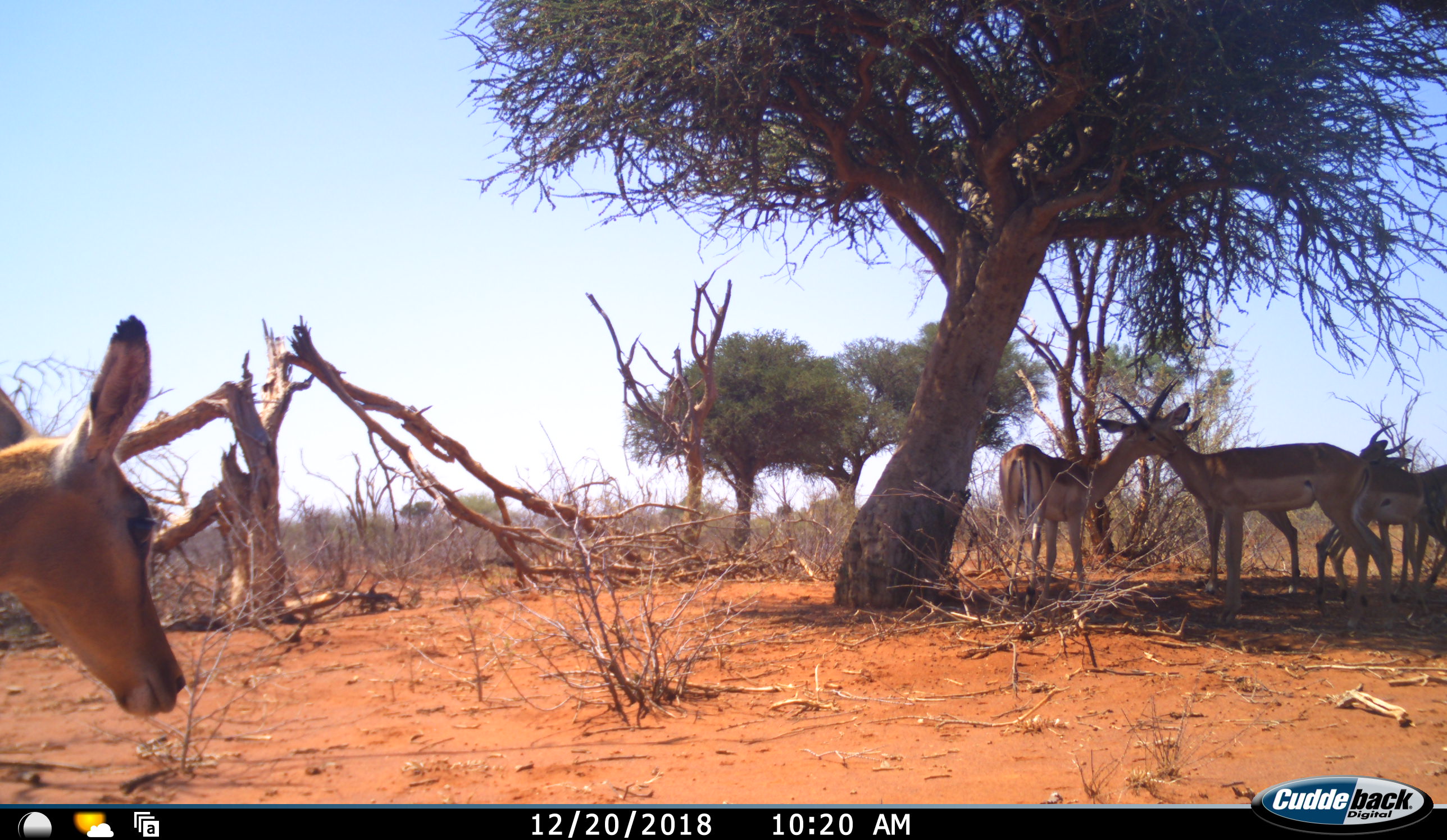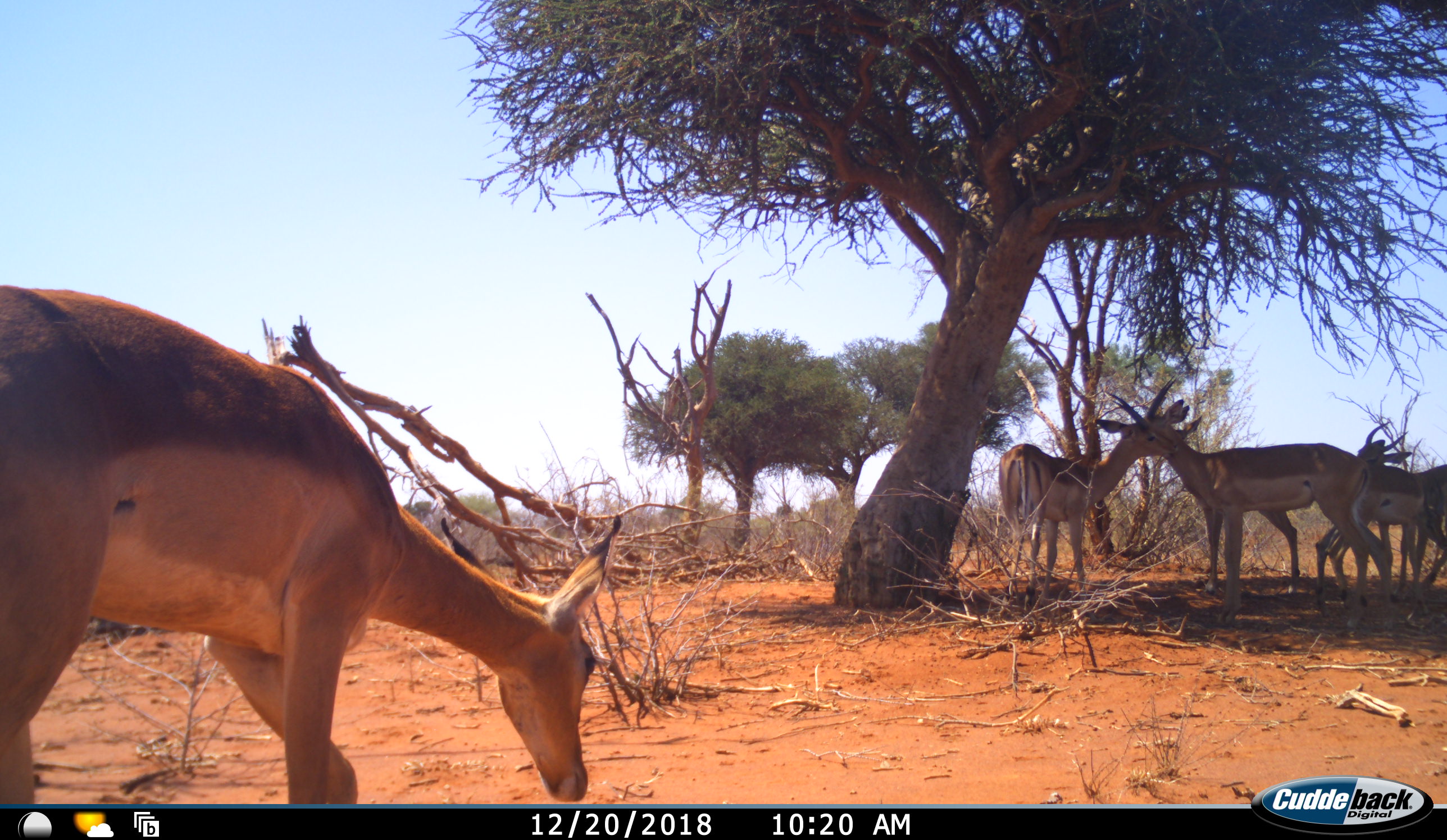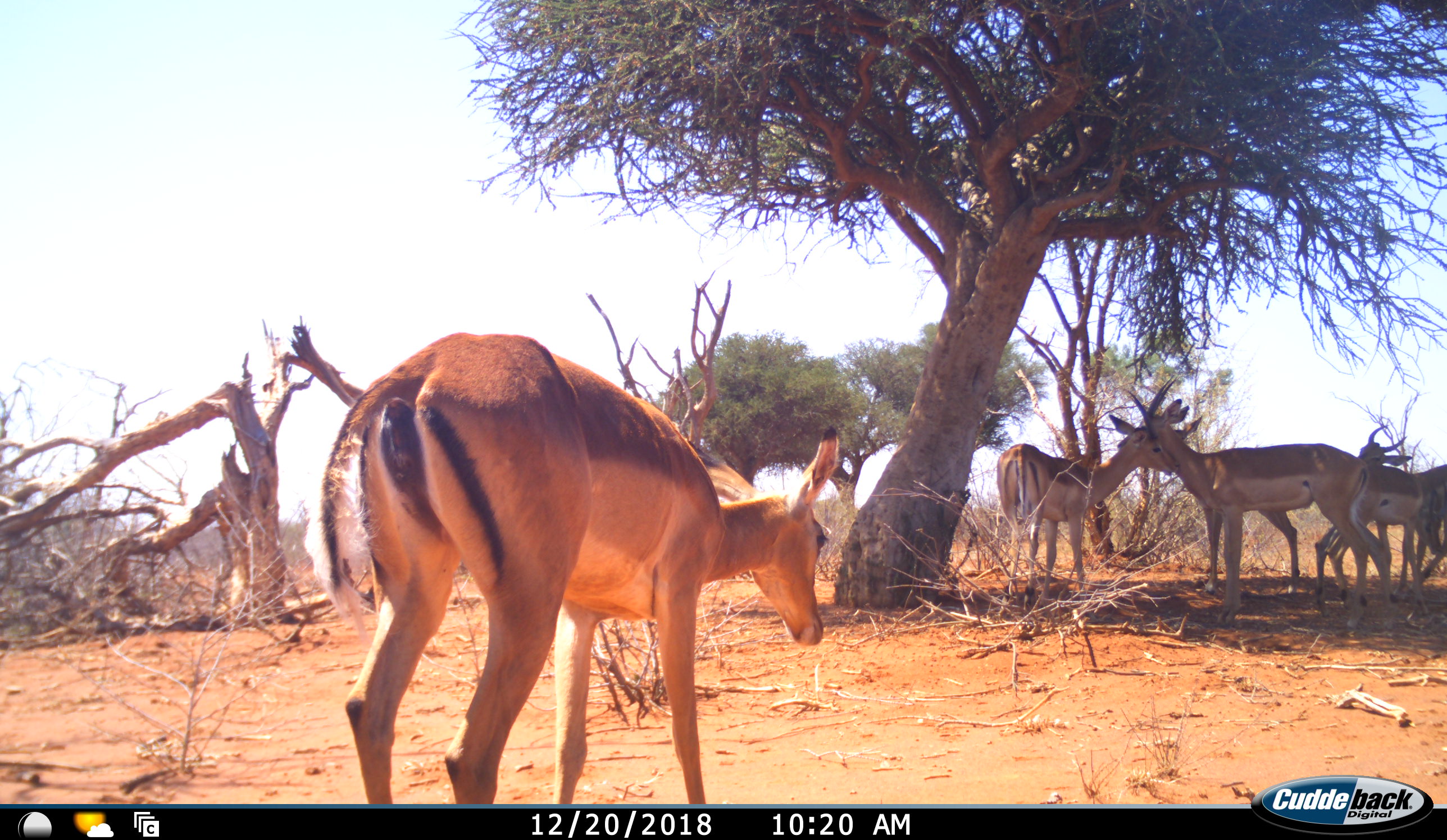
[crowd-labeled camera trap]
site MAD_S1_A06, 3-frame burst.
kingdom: Animalia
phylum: Chordata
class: Mammalia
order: Artiodactyla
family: Bovidae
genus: Aepyceros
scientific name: Aepyceros melampus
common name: impala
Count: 5.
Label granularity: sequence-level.